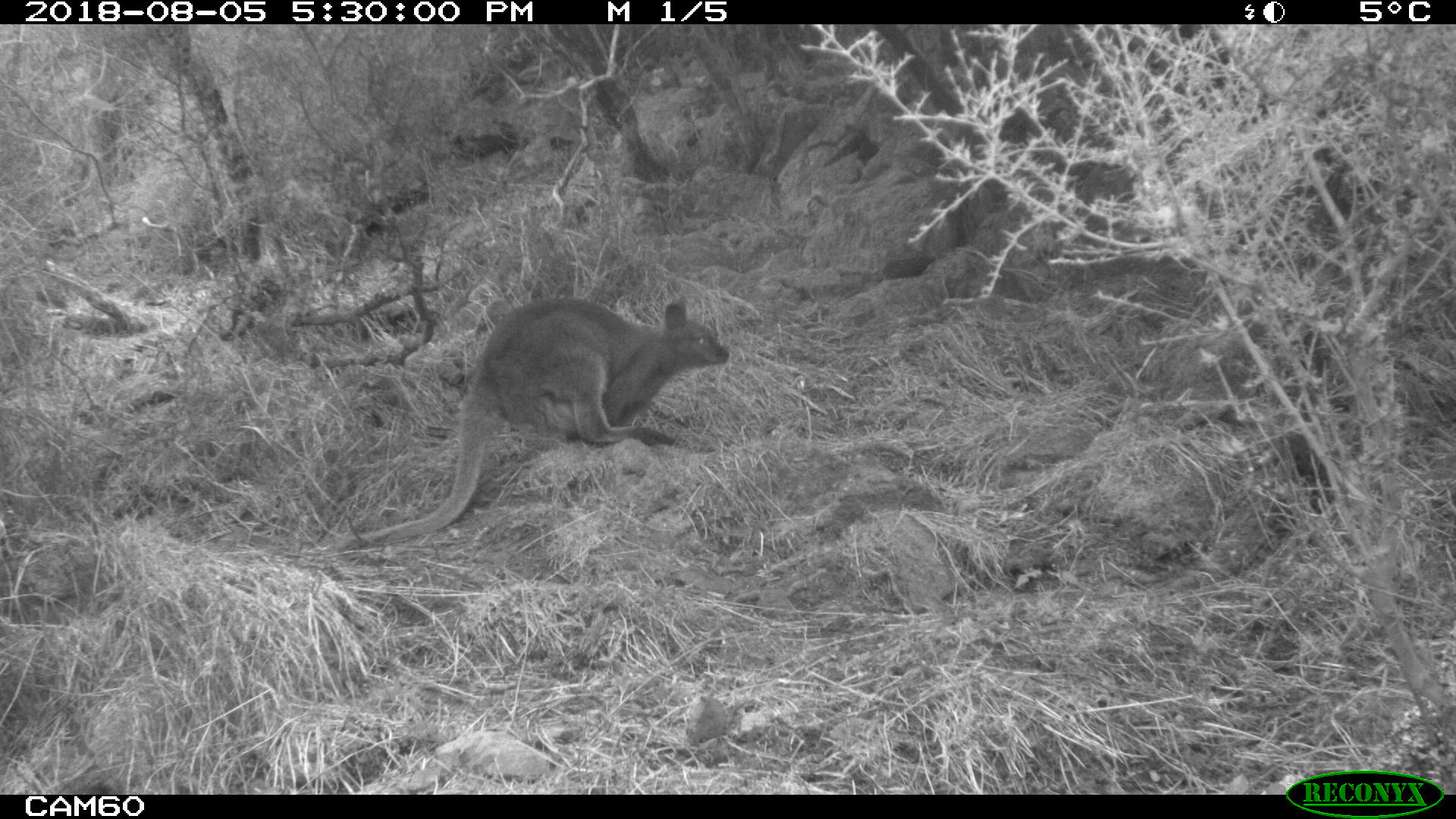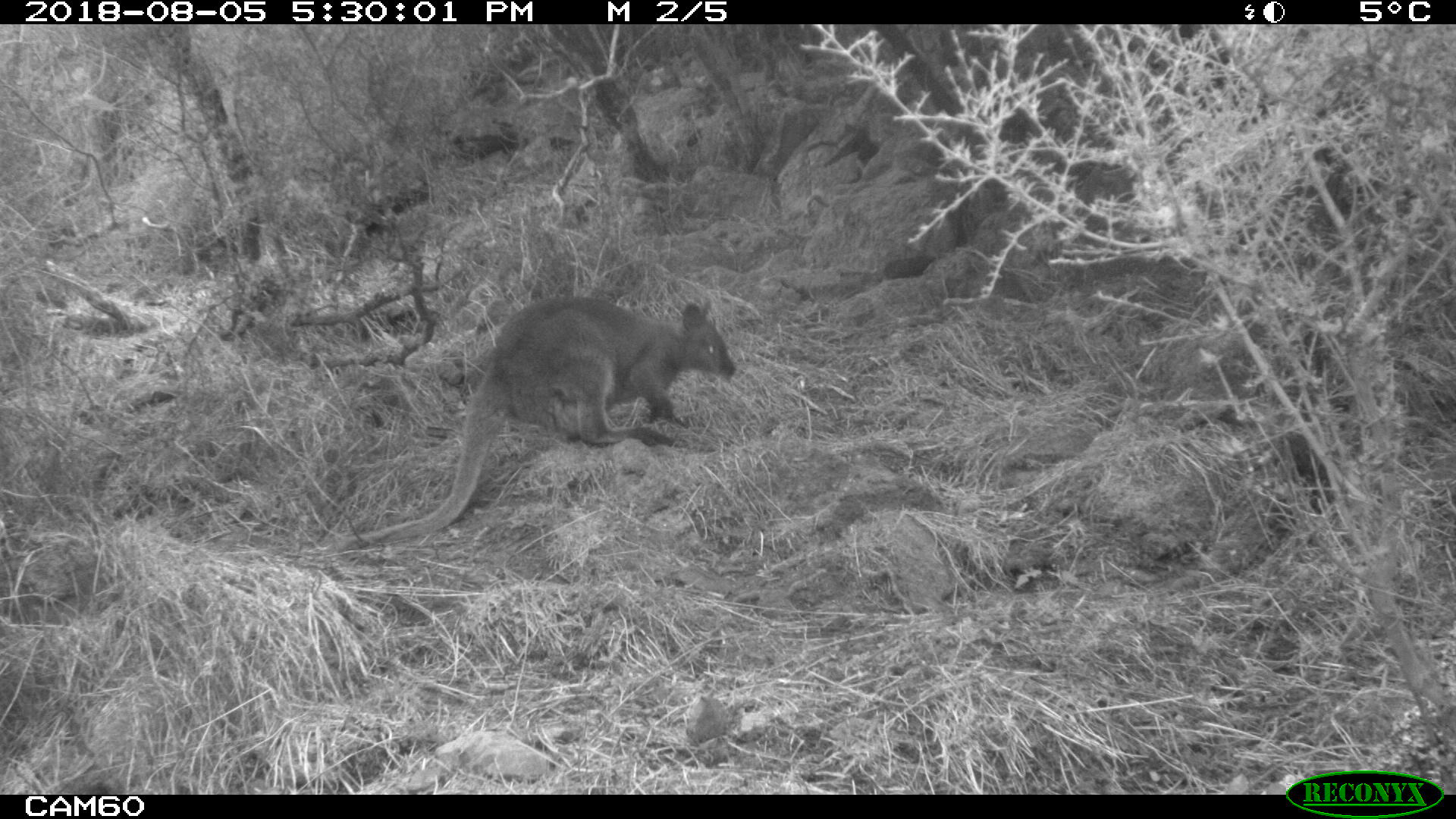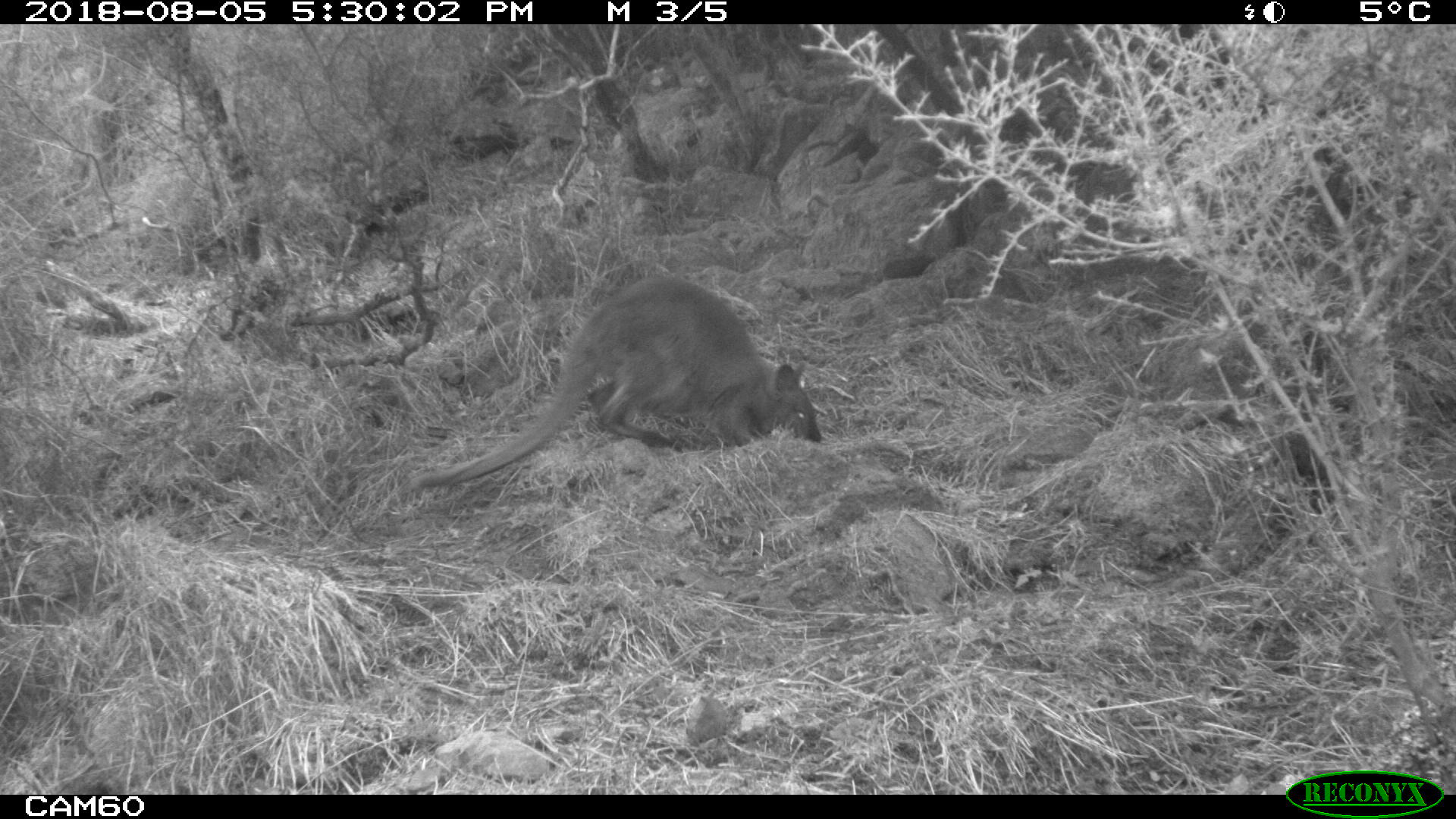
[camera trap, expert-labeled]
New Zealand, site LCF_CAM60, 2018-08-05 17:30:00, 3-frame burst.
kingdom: Animalia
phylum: Chordata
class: Mammalia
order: Diprotodontia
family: Macropodidae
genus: Notamacropus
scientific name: Notamacropus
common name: wallaby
Wallaby (Notamacropus).